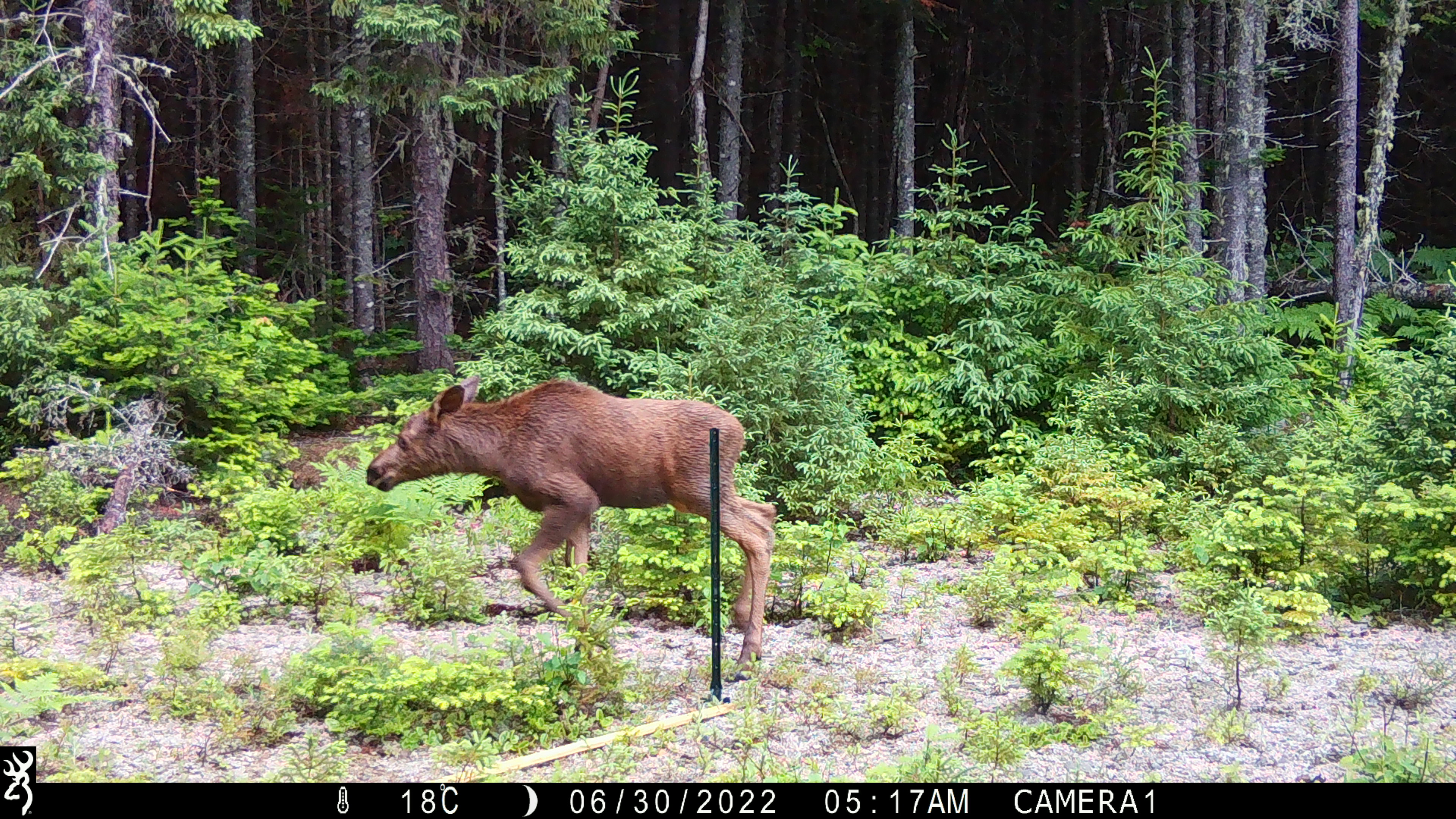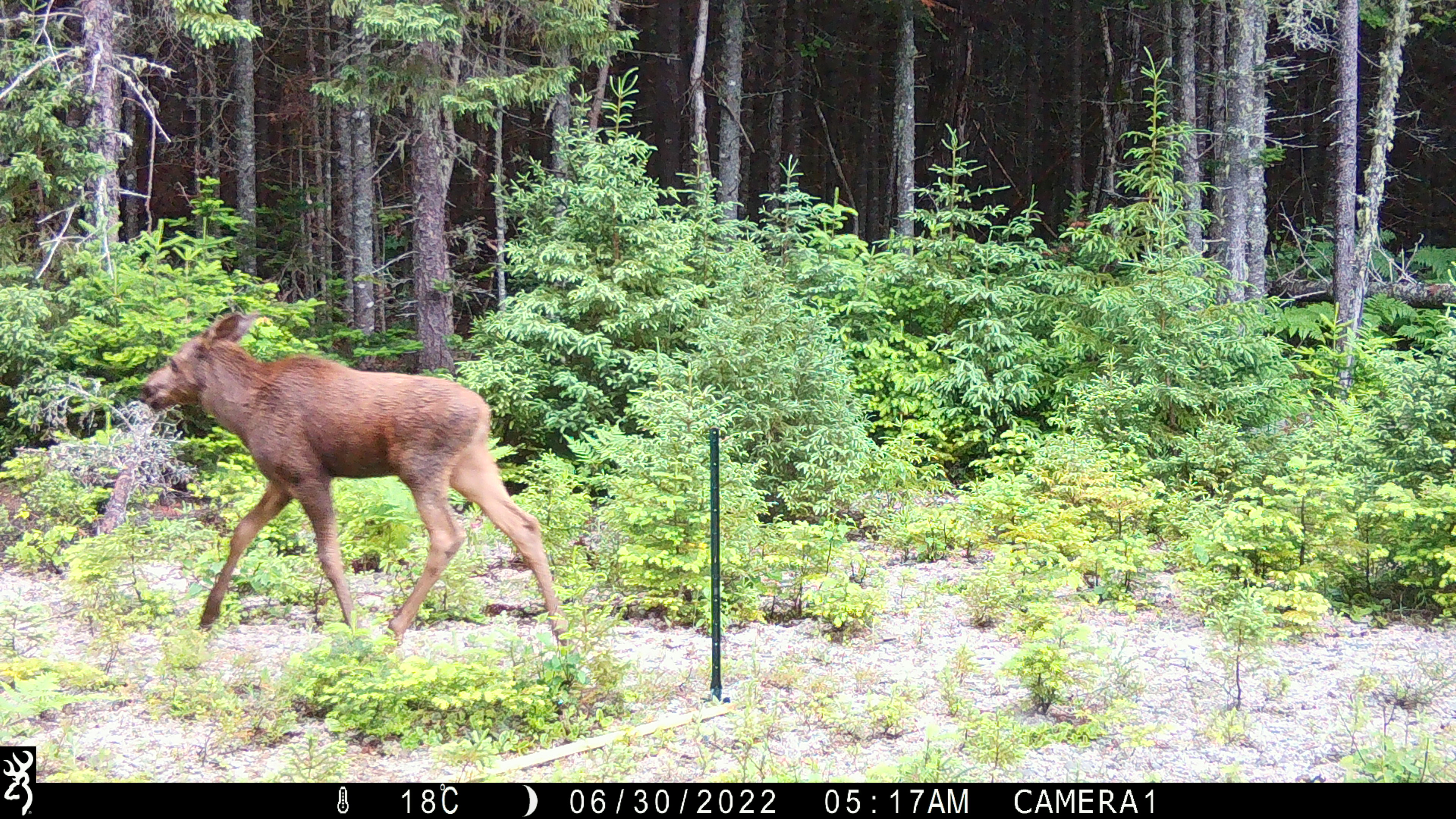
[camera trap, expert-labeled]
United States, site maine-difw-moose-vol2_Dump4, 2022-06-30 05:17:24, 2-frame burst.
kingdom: Animalia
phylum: Chordata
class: Mammalia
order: Artiodactyla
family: Cervidae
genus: Alces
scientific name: Alces alces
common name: moose